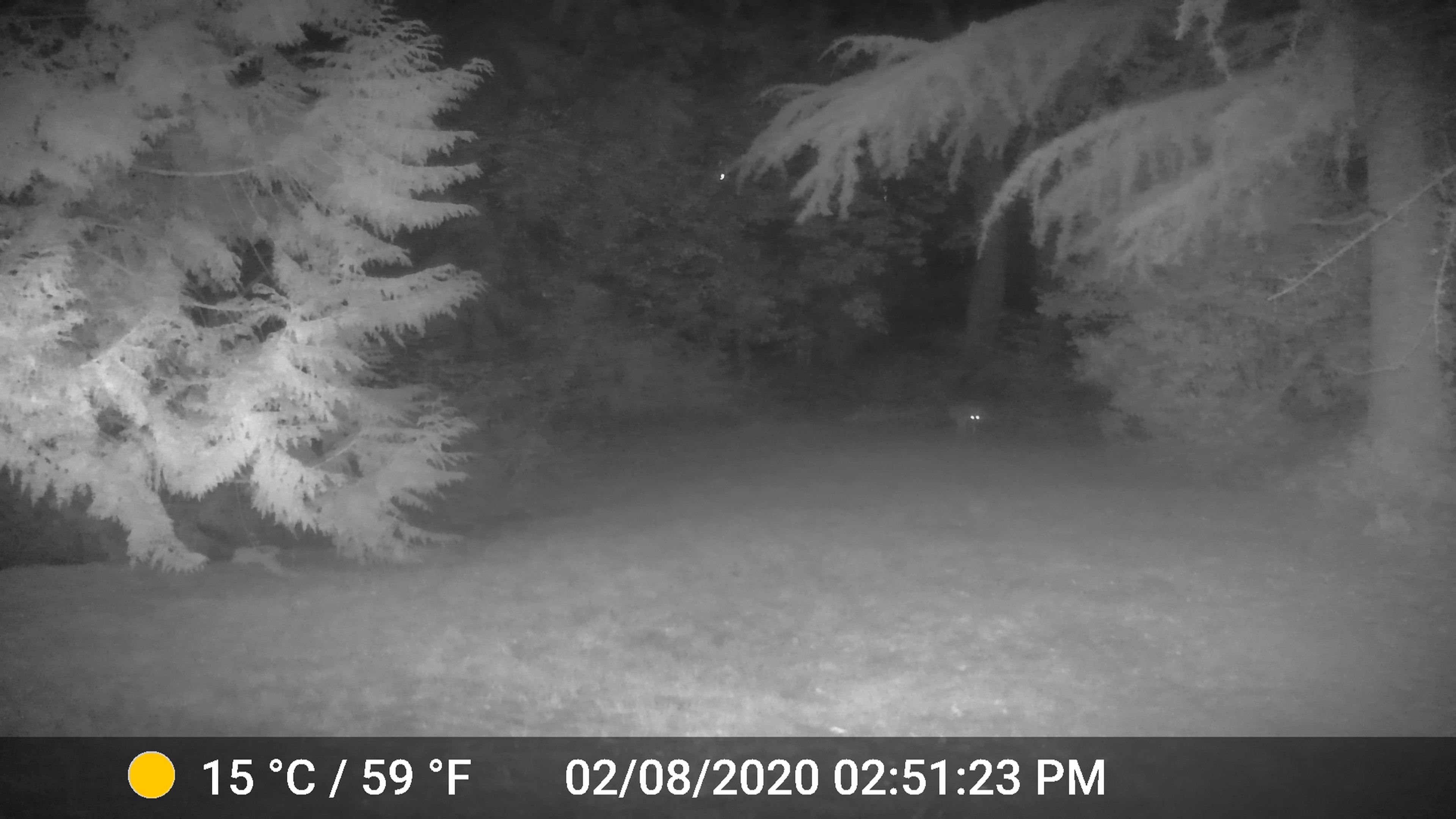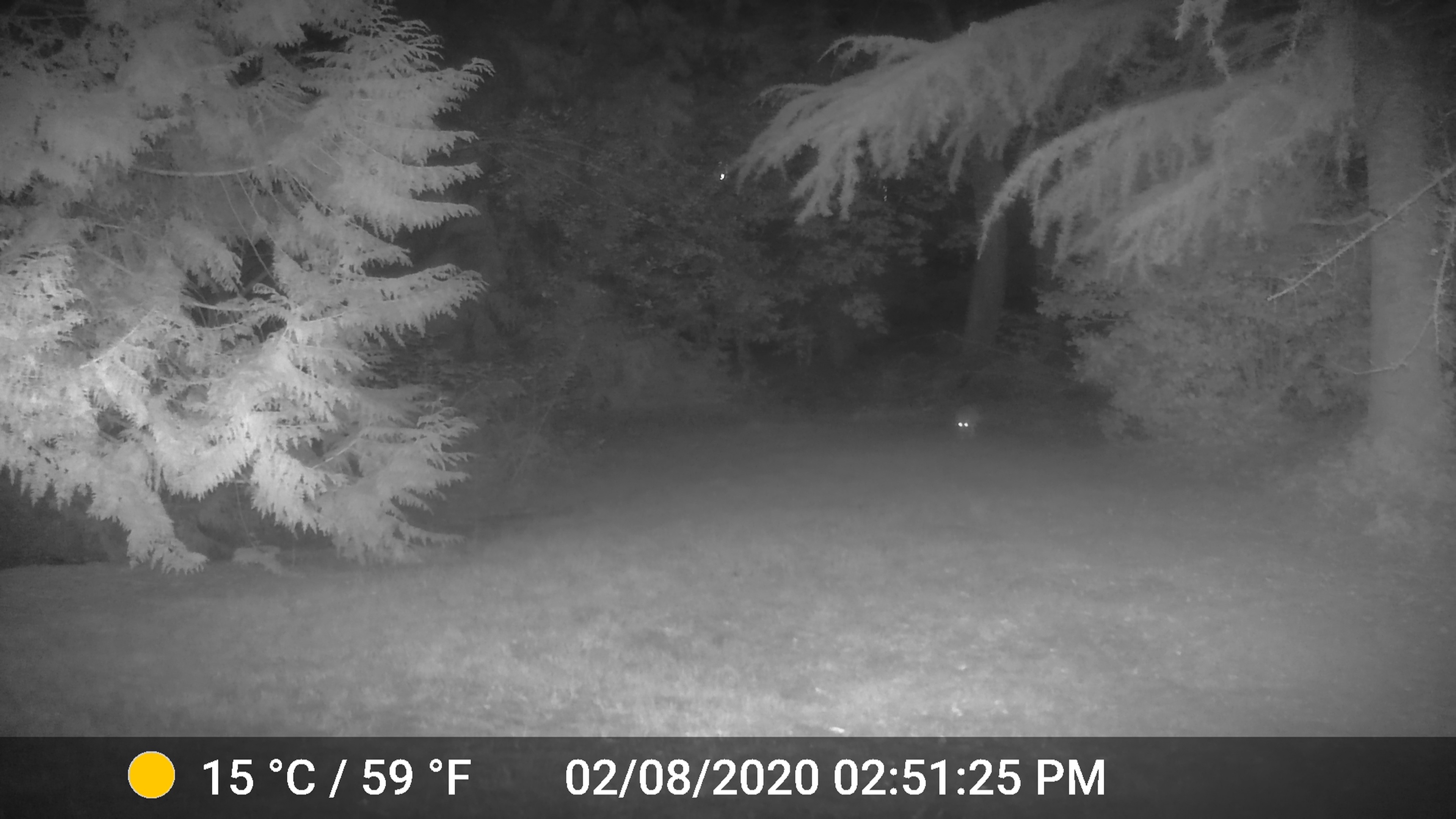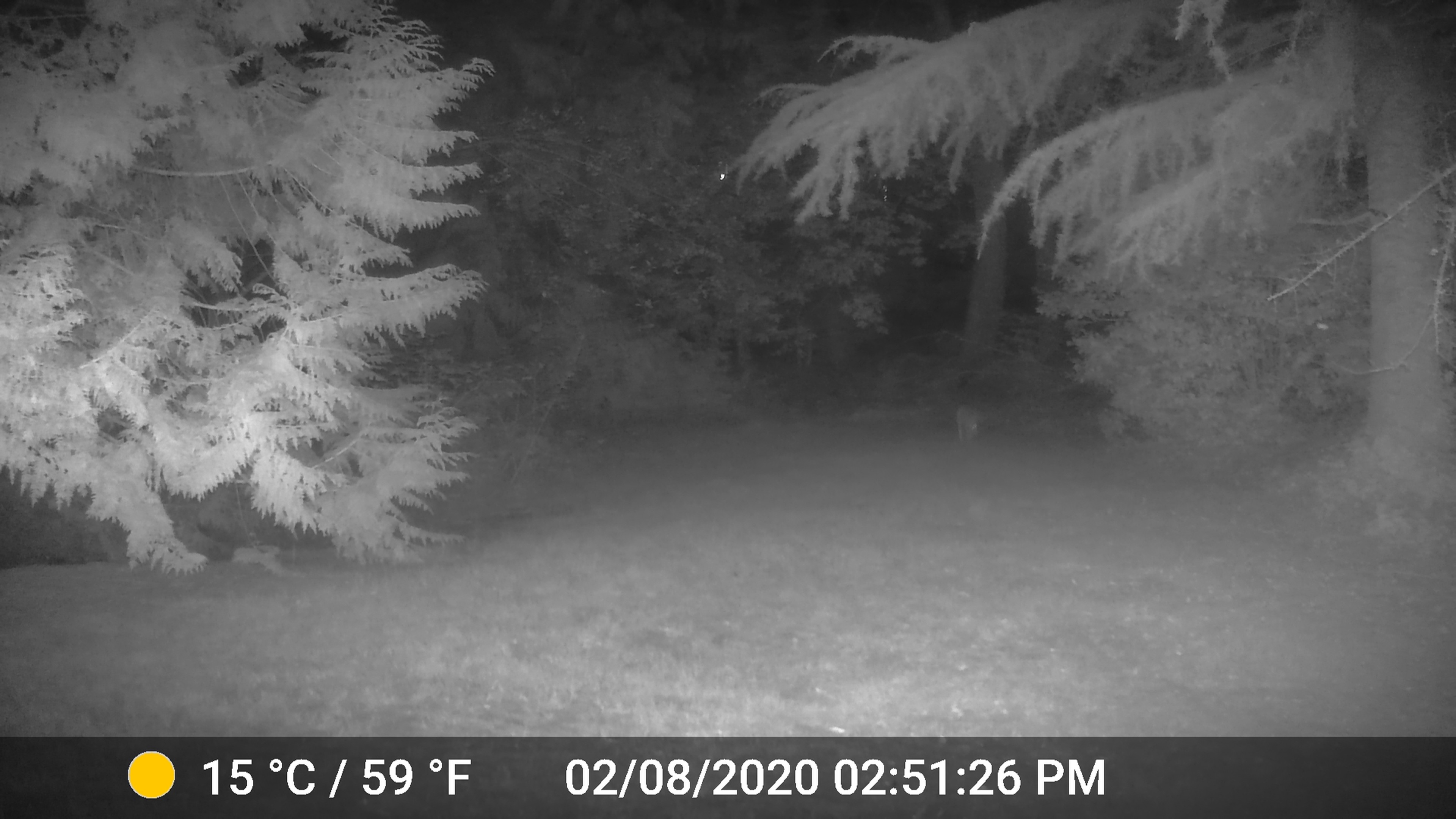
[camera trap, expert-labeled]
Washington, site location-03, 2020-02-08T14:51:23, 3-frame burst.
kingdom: Animalia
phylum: Chordata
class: Mammalia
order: Carnivora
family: Canidae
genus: Canis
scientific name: Canis latrans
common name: coyote